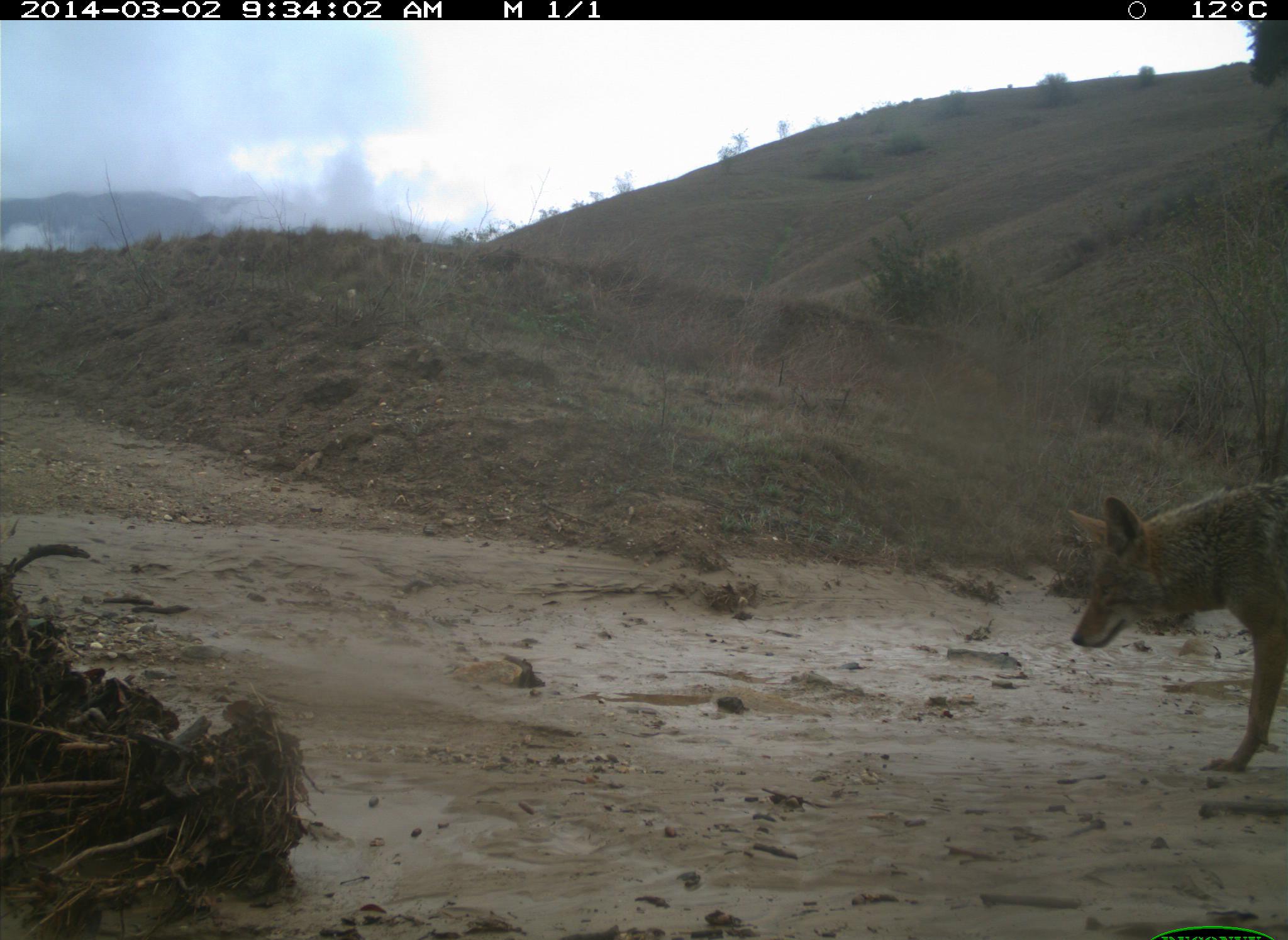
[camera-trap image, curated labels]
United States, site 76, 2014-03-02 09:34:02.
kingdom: Animalia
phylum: Chordata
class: Mammalia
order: Carnivora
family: Canidae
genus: Canis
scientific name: Canis latrans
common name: coyote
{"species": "coyote (Canis latrans)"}